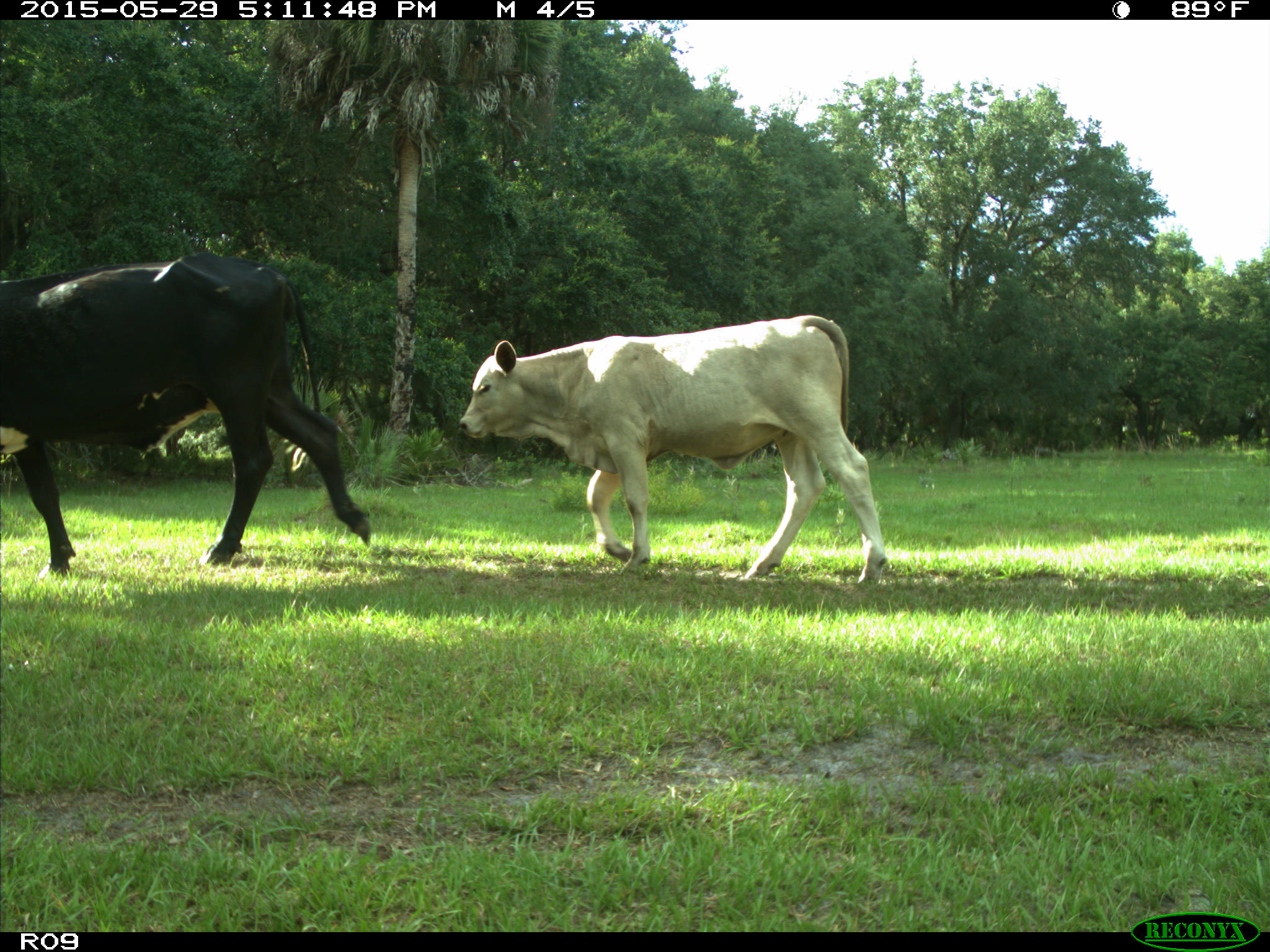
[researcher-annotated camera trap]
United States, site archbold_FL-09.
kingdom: Animalia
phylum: Chordata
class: Mammalia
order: Artiodactyla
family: Bovidae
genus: Bos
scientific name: Bos taurus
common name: domestic cow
Bos taurus (domestic cow).